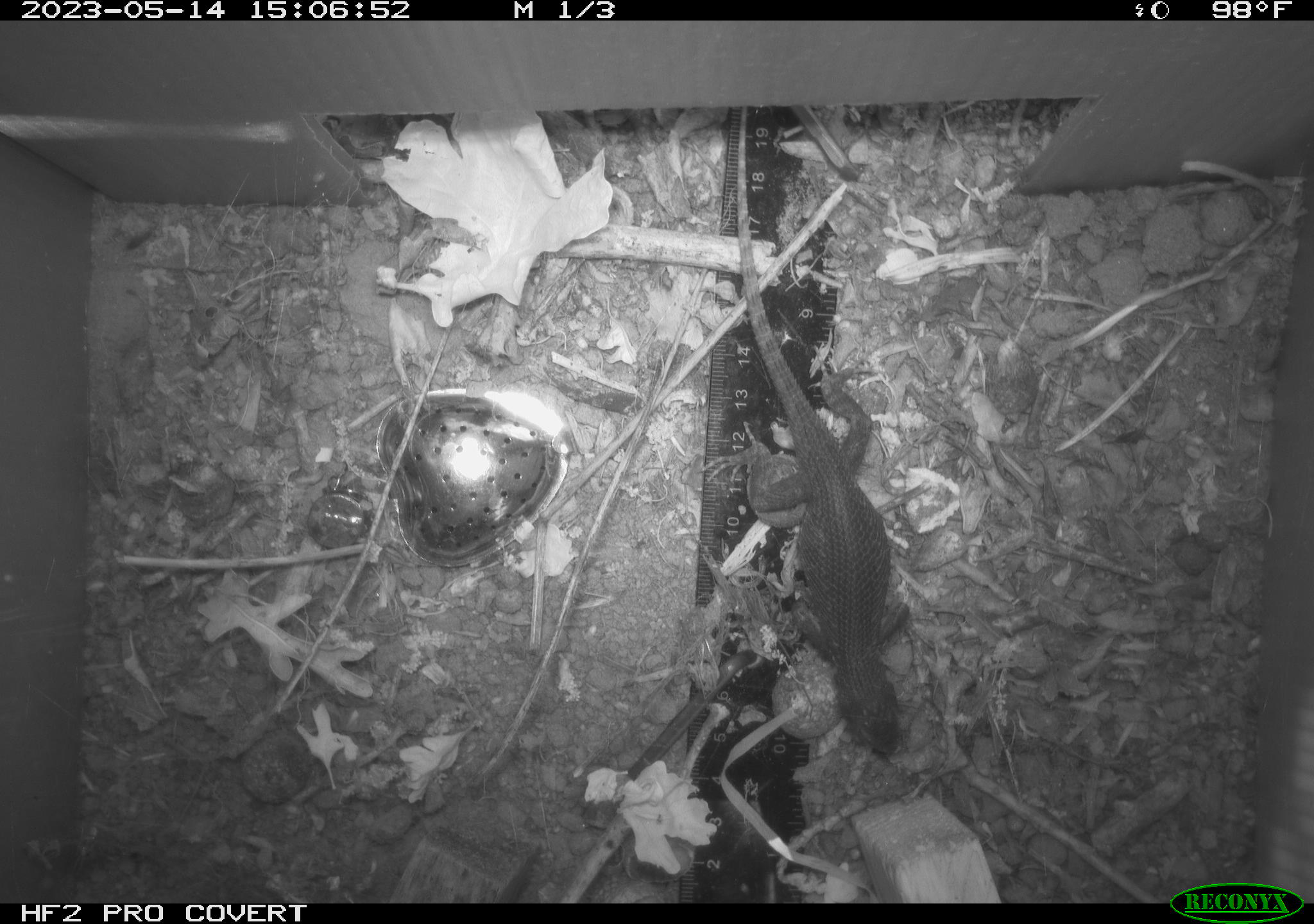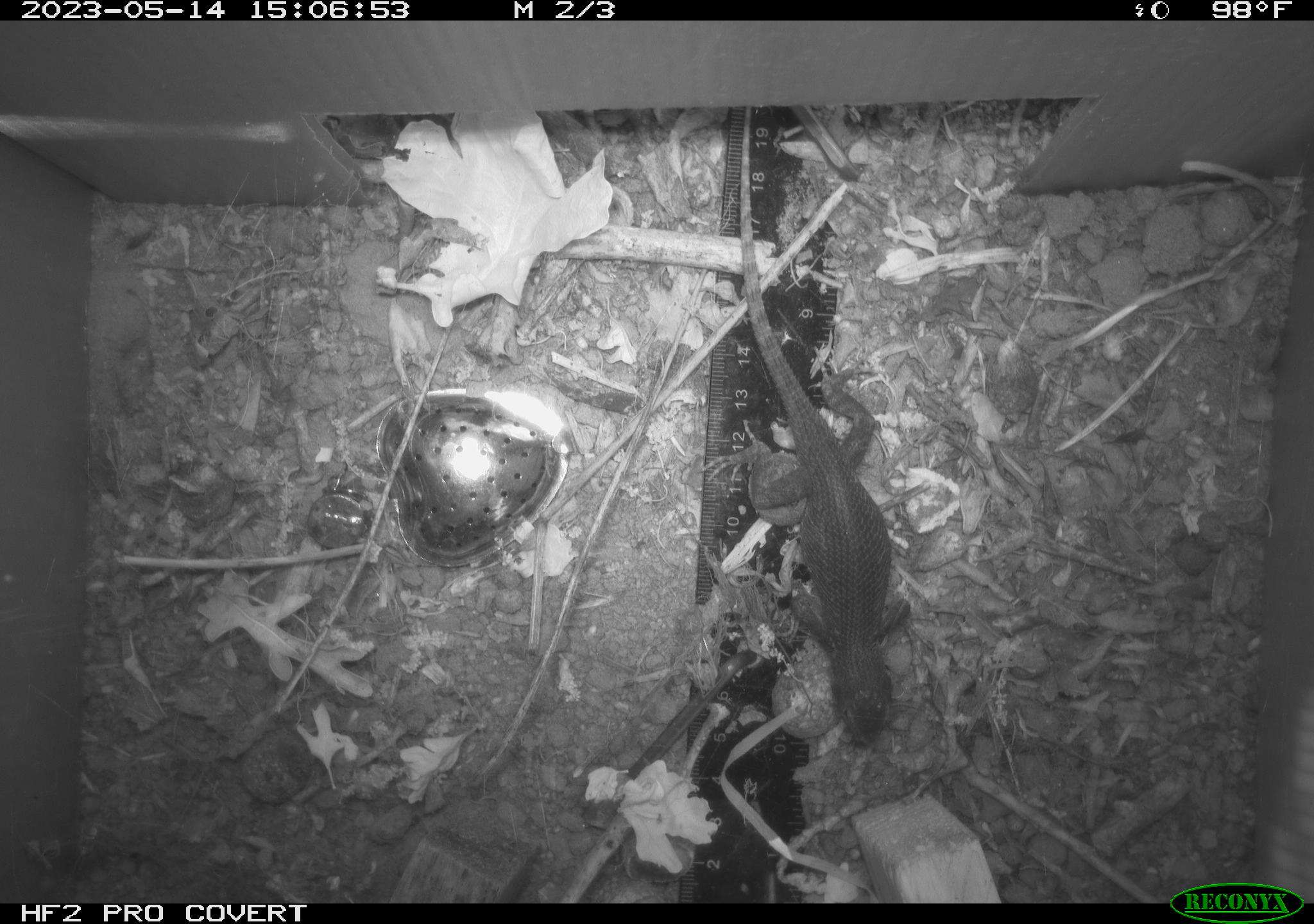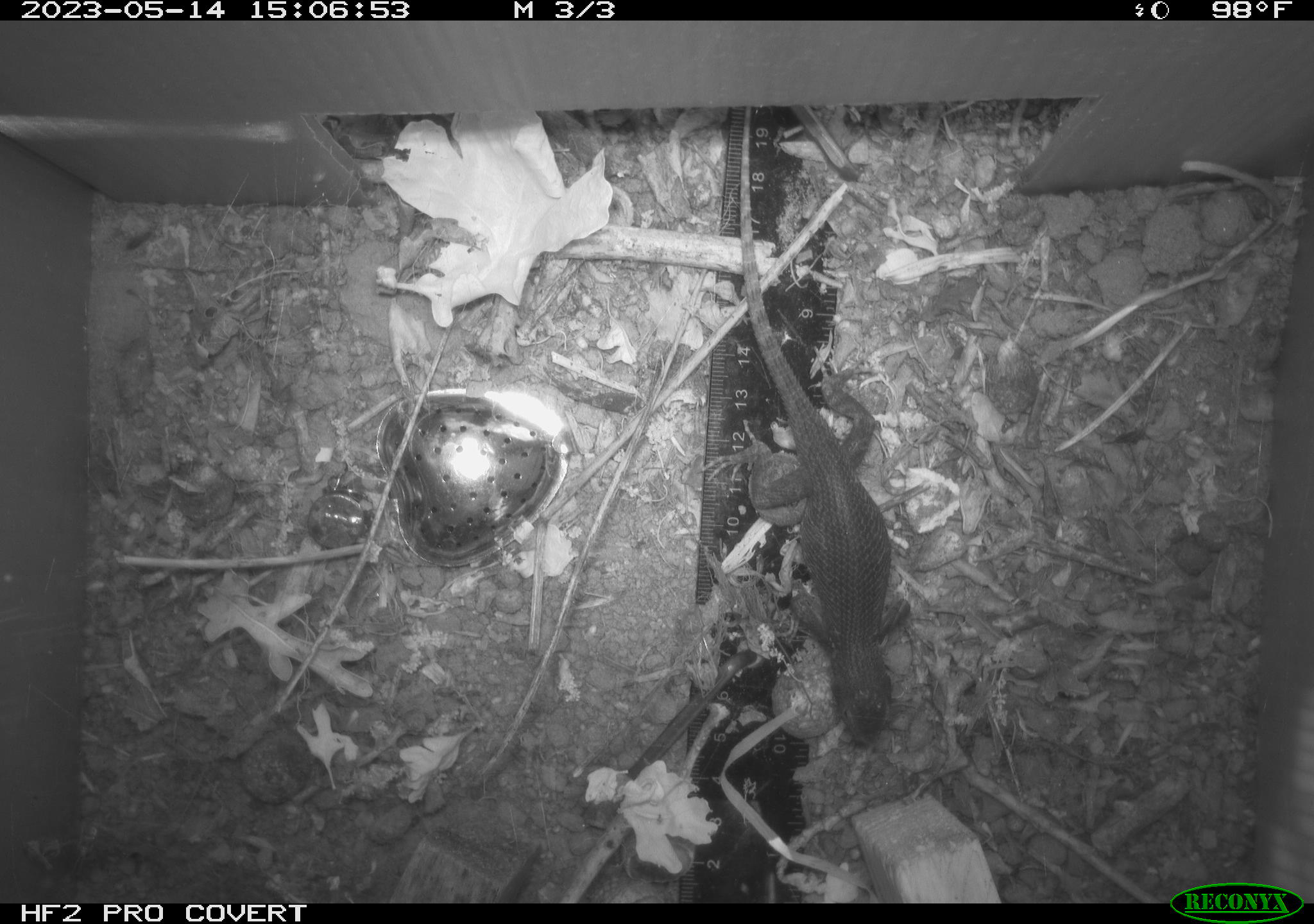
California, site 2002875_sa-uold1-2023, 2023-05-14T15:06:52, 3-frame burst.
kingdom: Animalia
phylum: Chordata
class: Reptilia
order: Squamata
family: Phrynosomatidae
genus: Sceloporus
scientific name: Sceloporus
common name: spiny lizards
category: sceloporus species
Sceloporus species (spiny lizards) (Sceloporus).